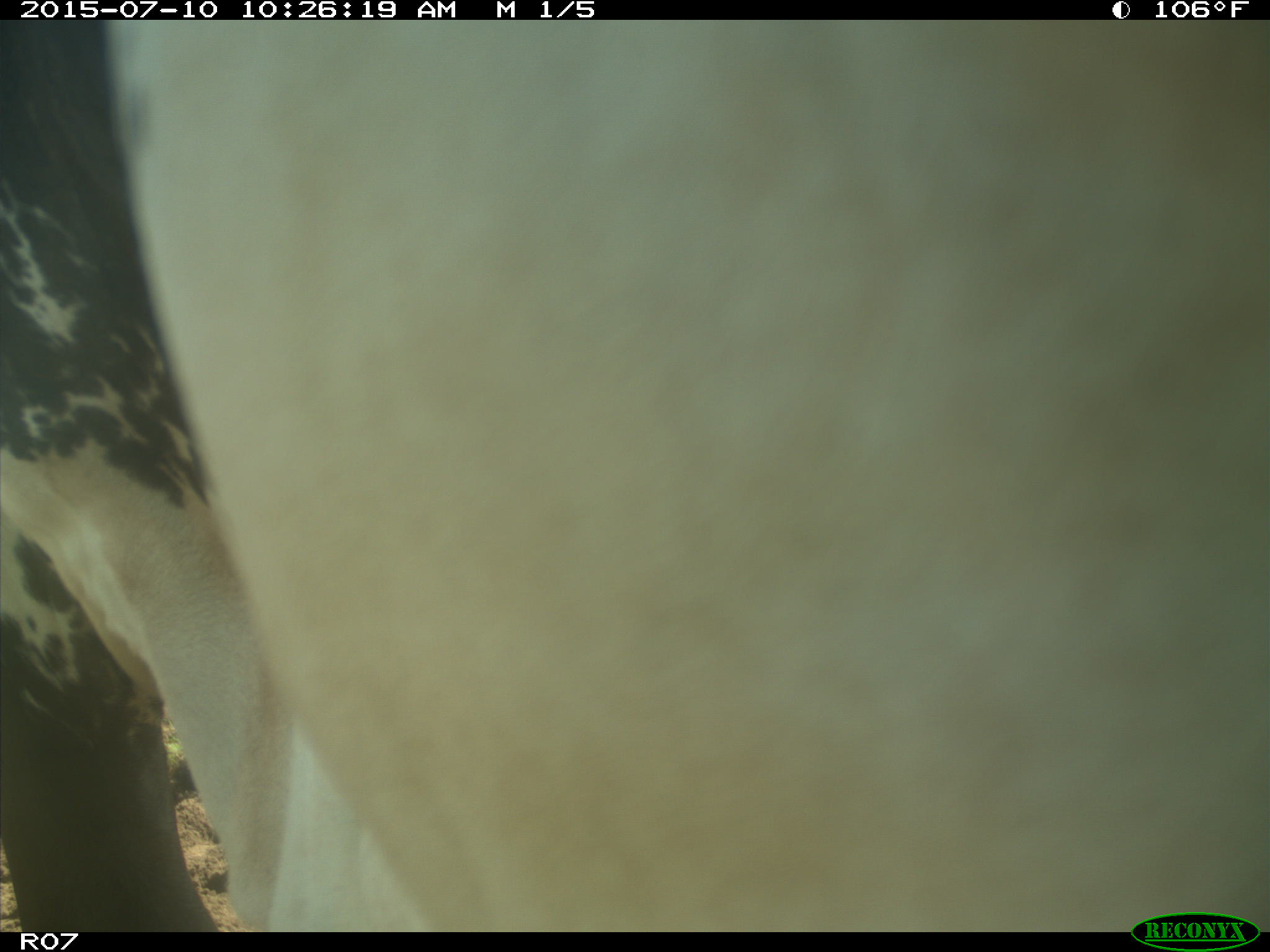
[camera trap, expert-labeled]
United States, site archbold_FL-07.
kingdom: Animalia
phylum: Chordata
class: Mammalia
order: Artiodactyla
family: Bovidae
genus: Bos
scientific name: Bos taurus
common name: domestic cow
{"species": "Bos taurus (domestic cow)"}